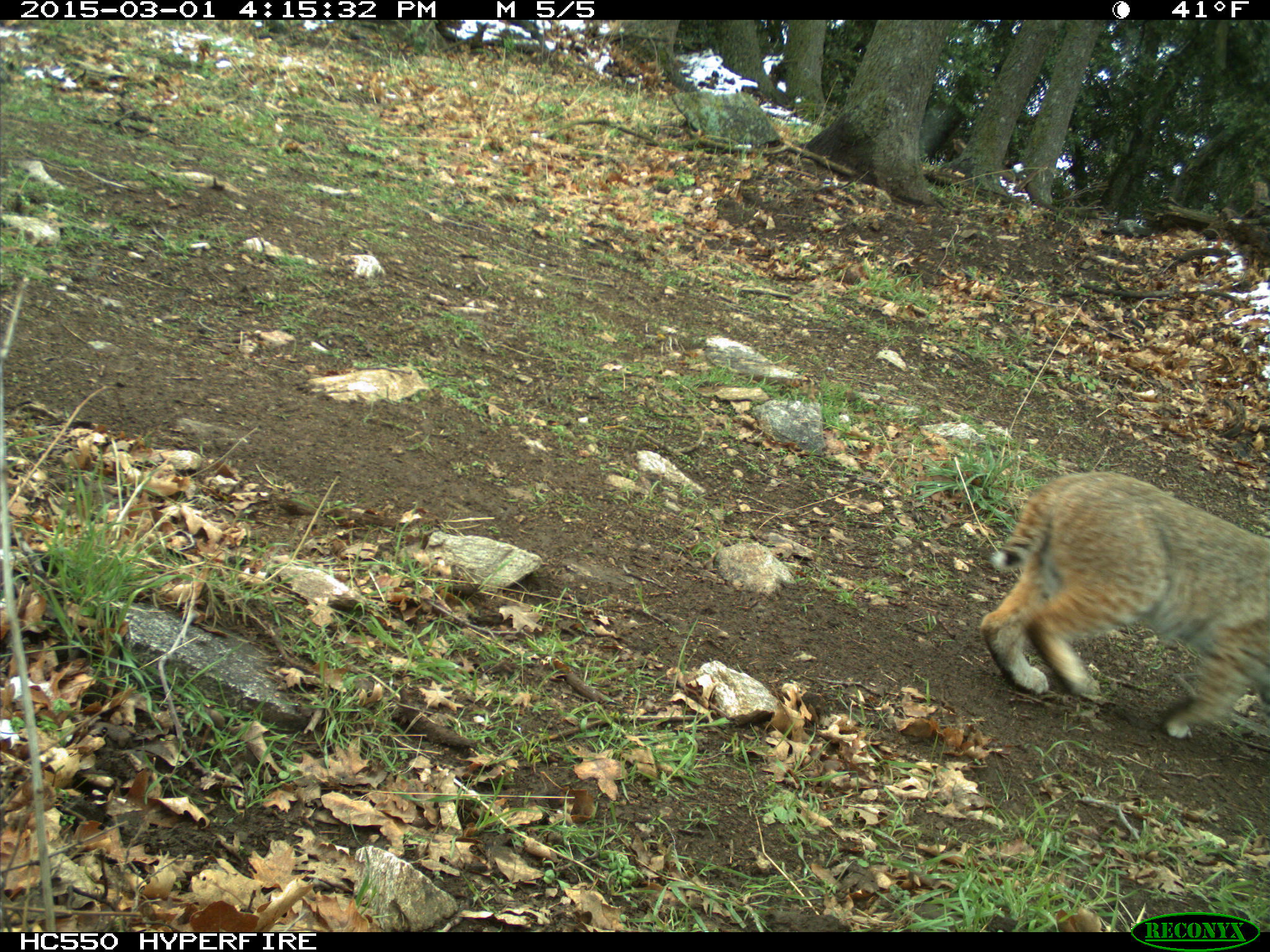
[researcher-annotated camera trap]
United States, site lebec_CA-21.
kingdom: Animalia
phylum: Chordata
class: Mammalia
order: Carnivora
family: Felidae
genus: Lynx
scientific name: Lynx rufus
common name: bobcat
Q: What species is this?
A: Lynx rufus (bobcat).